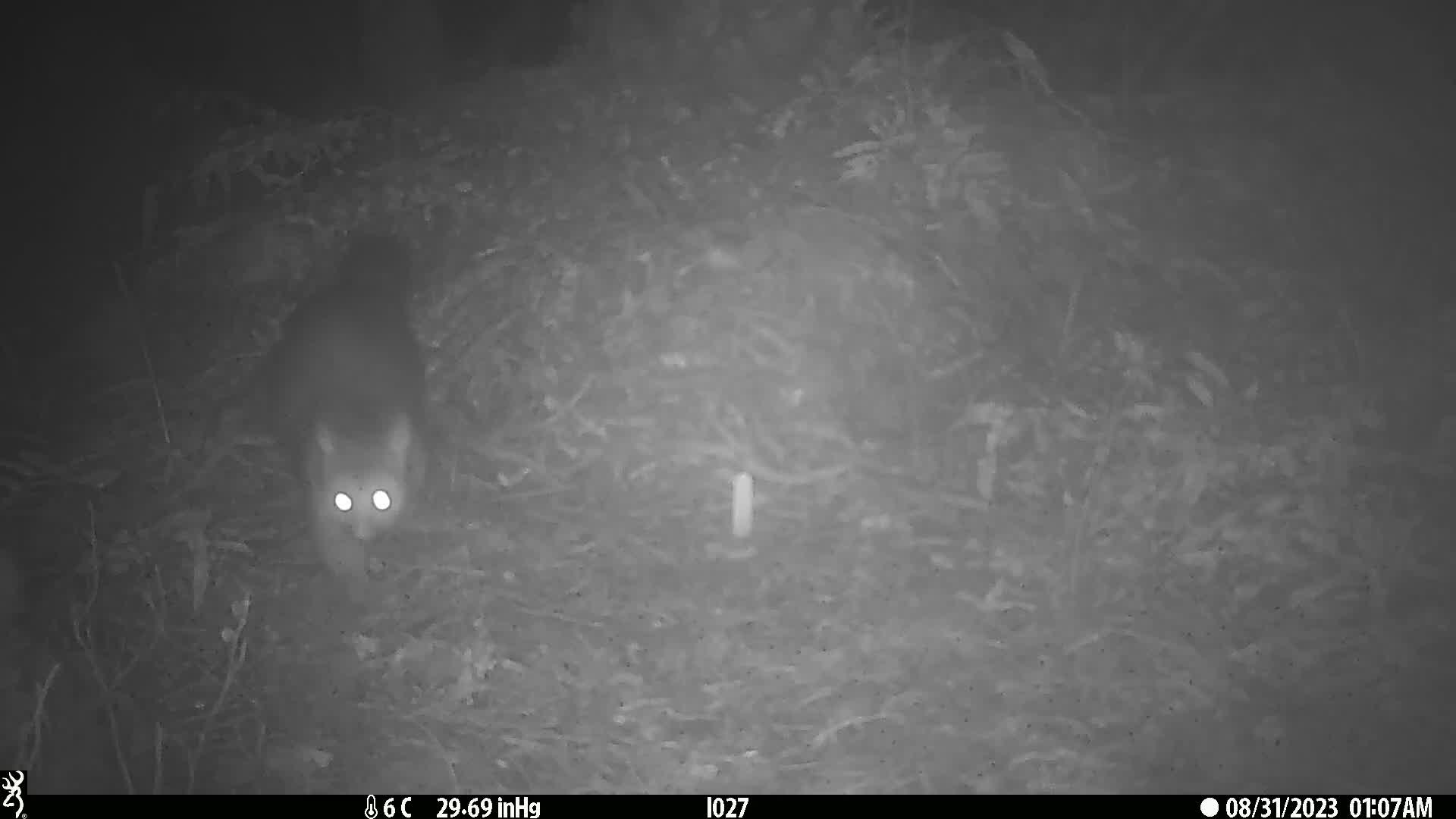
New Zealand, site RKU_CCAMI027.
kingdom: Animalia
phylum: Chordata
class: Mammalia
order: Diprotodontia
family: Phalangeridae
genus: Trichosurus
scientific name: Trichosurus vulpecula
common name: common brushtail possum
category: possum